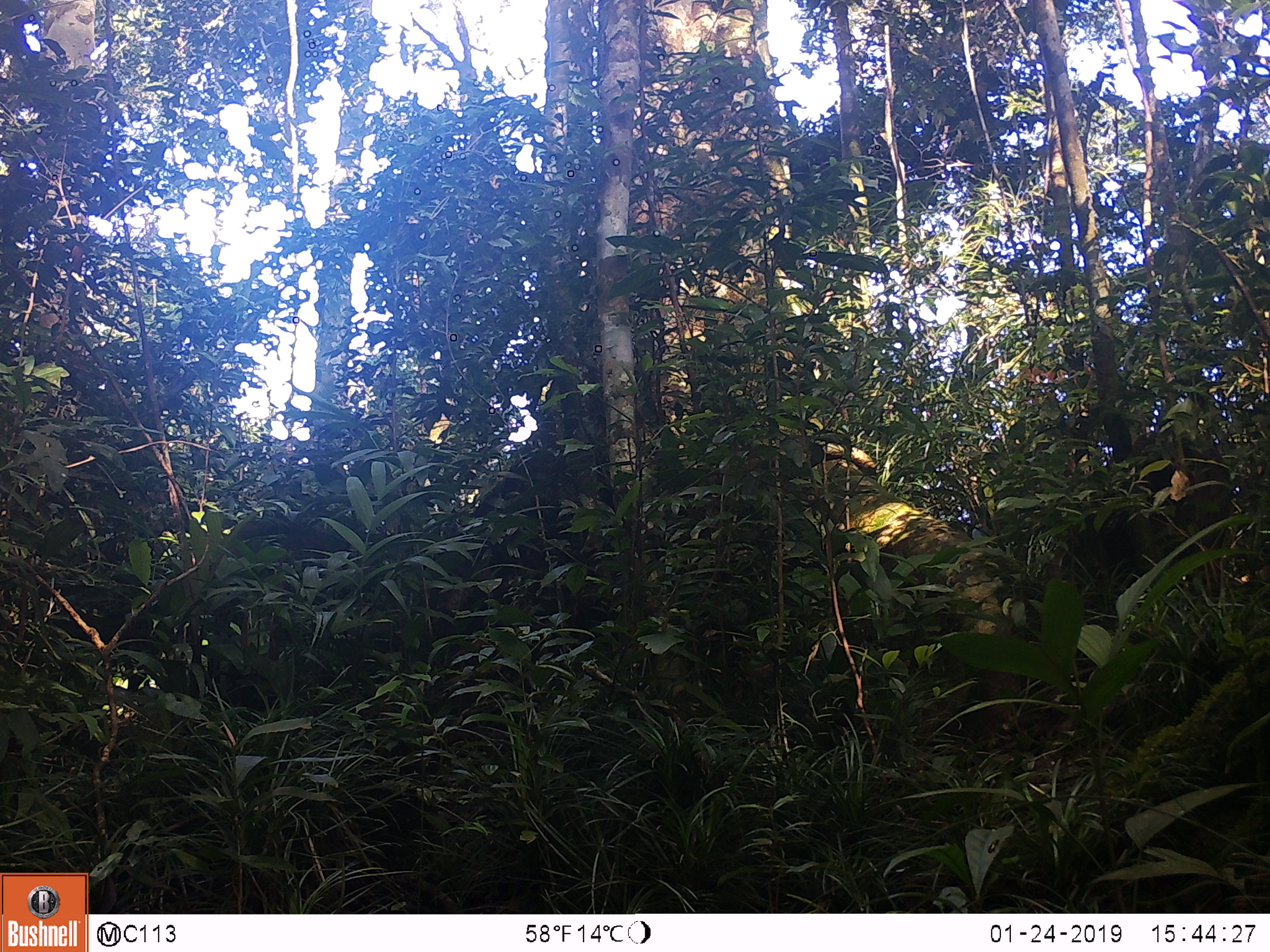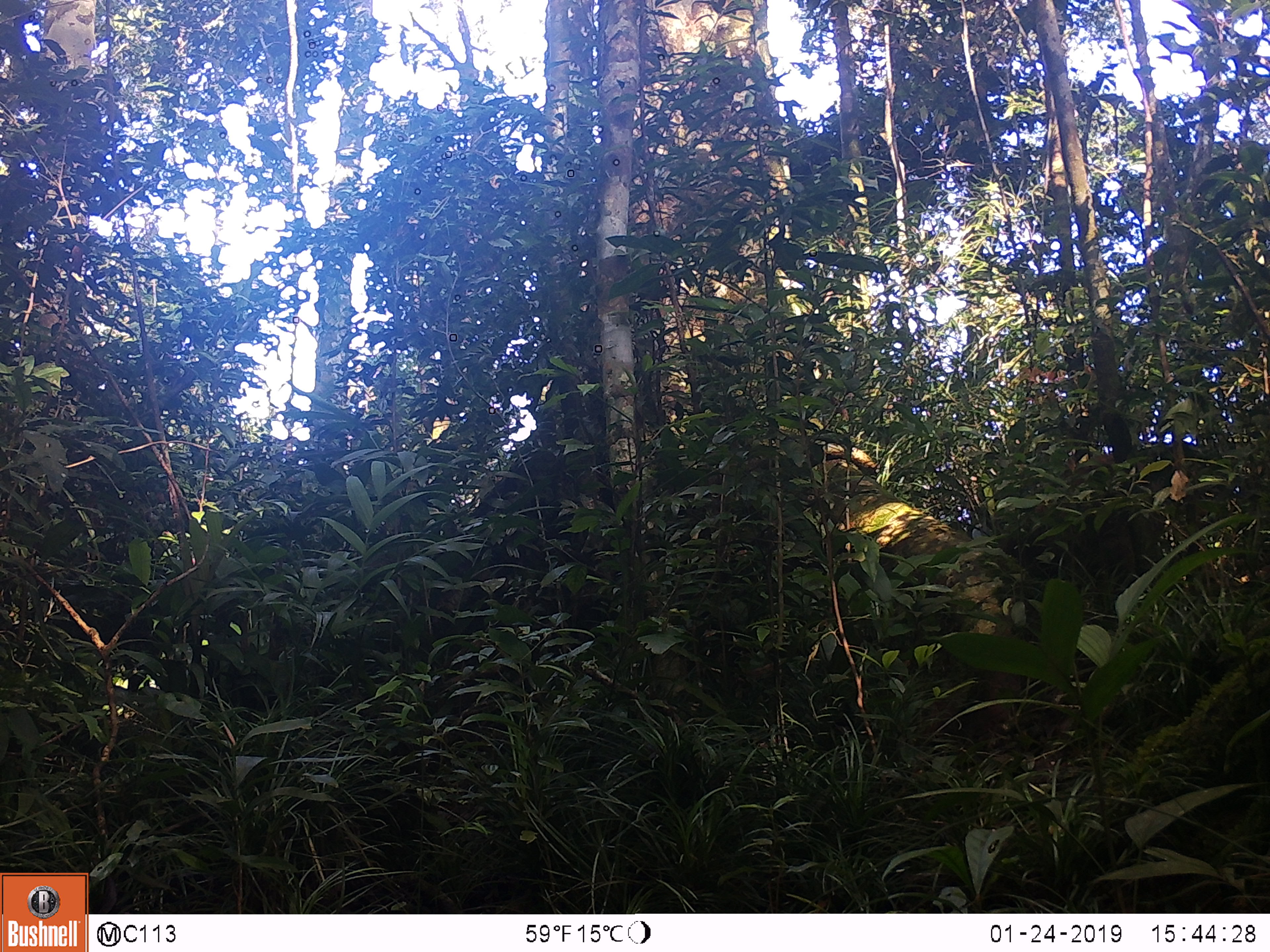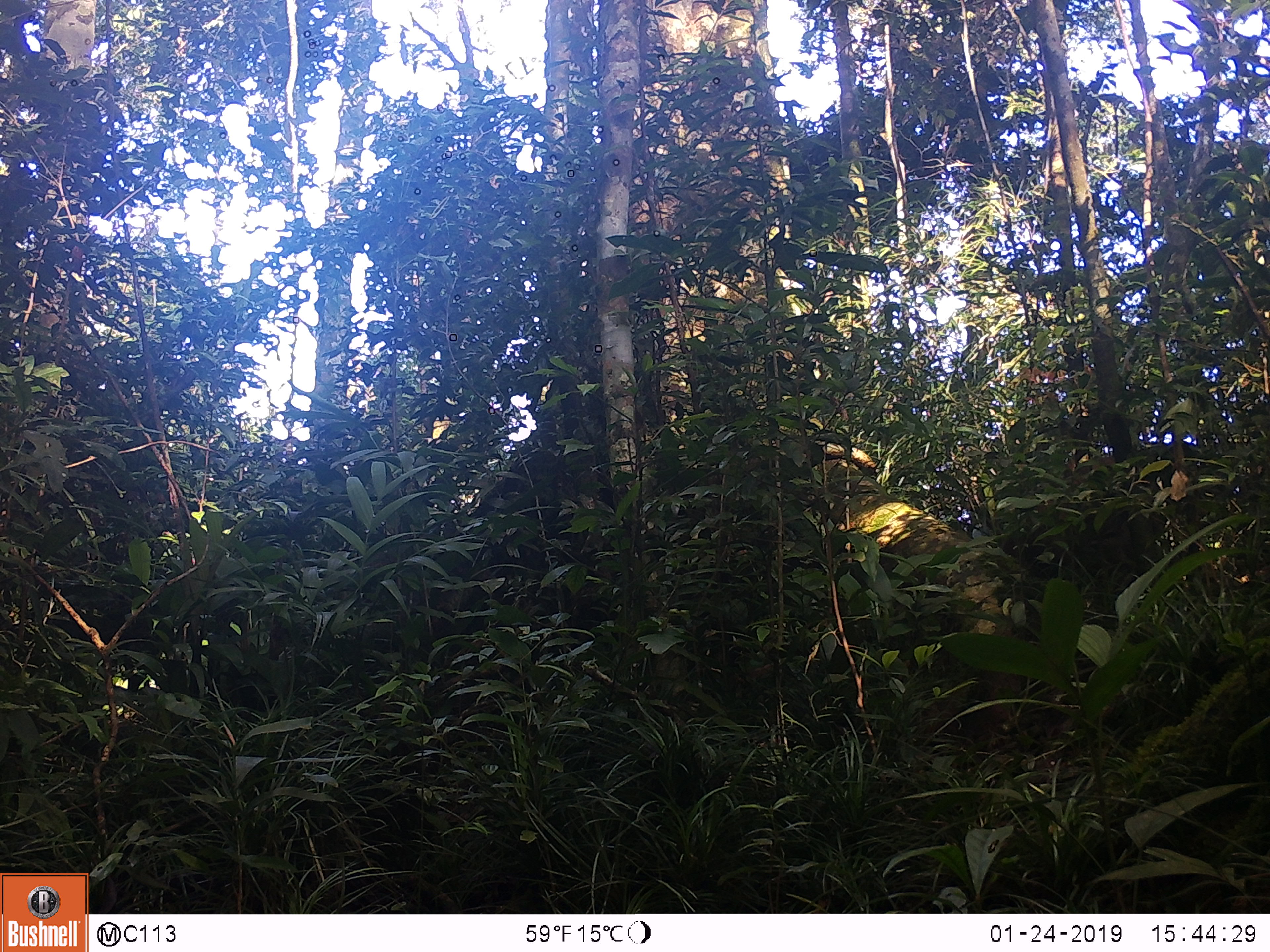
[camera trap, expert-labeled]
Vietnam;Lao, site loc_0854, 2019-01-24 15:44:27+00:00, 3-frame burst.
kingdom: Animalia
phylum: Chordata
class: Mammalia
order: Artiodactyla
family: Suidae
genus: Sus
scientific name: Sus scrofa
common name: eurasian wild pig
Eurasian wild pig (Sus scrofa). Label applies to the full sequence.